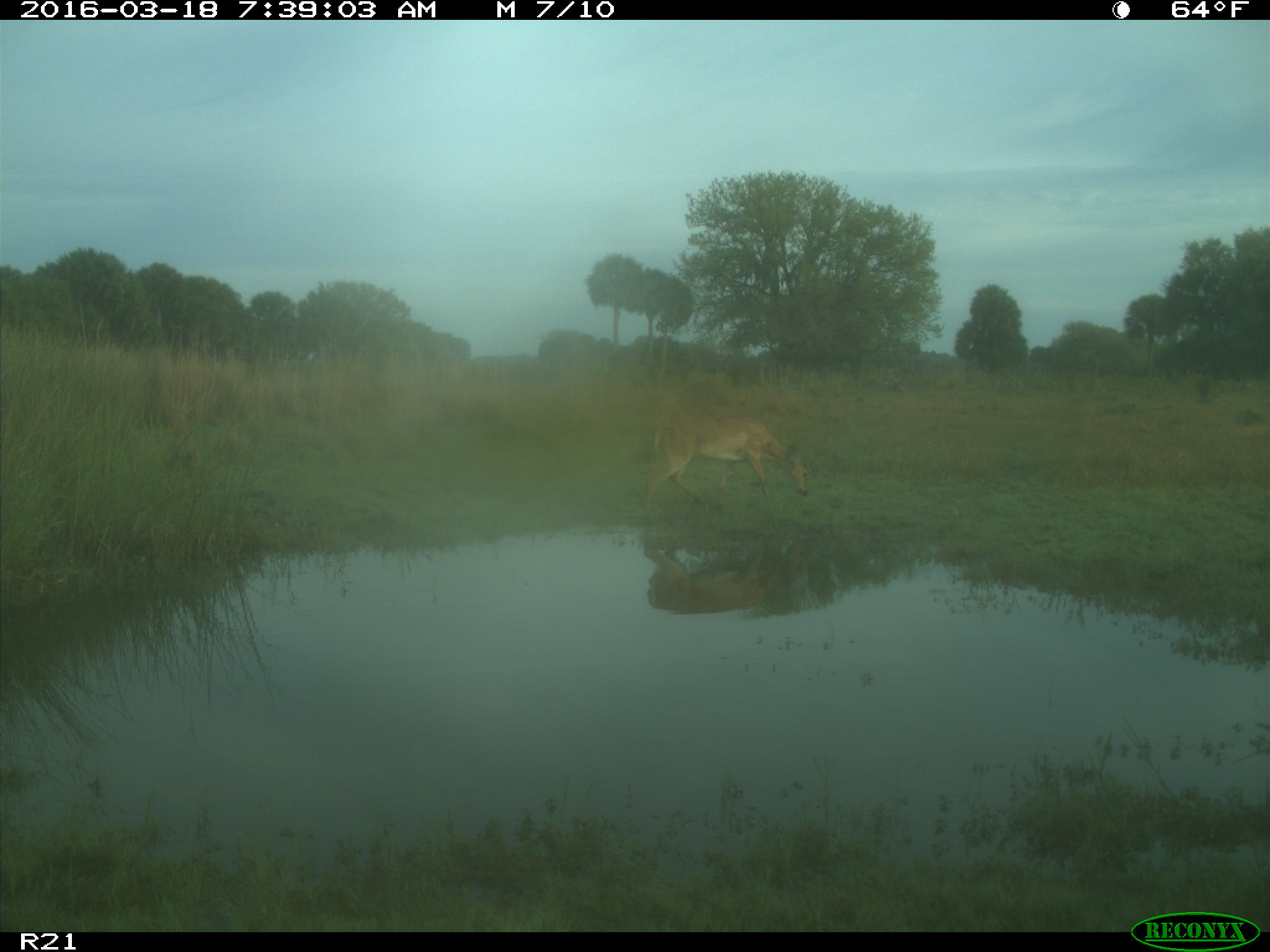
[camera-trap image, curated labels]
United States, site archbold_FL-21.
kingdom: Animalia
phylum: Chordata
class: Mammalia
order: Artiodactyla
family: Cervidae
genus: Odocoileus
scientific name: Odocoileus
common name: deer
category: unidentified deer